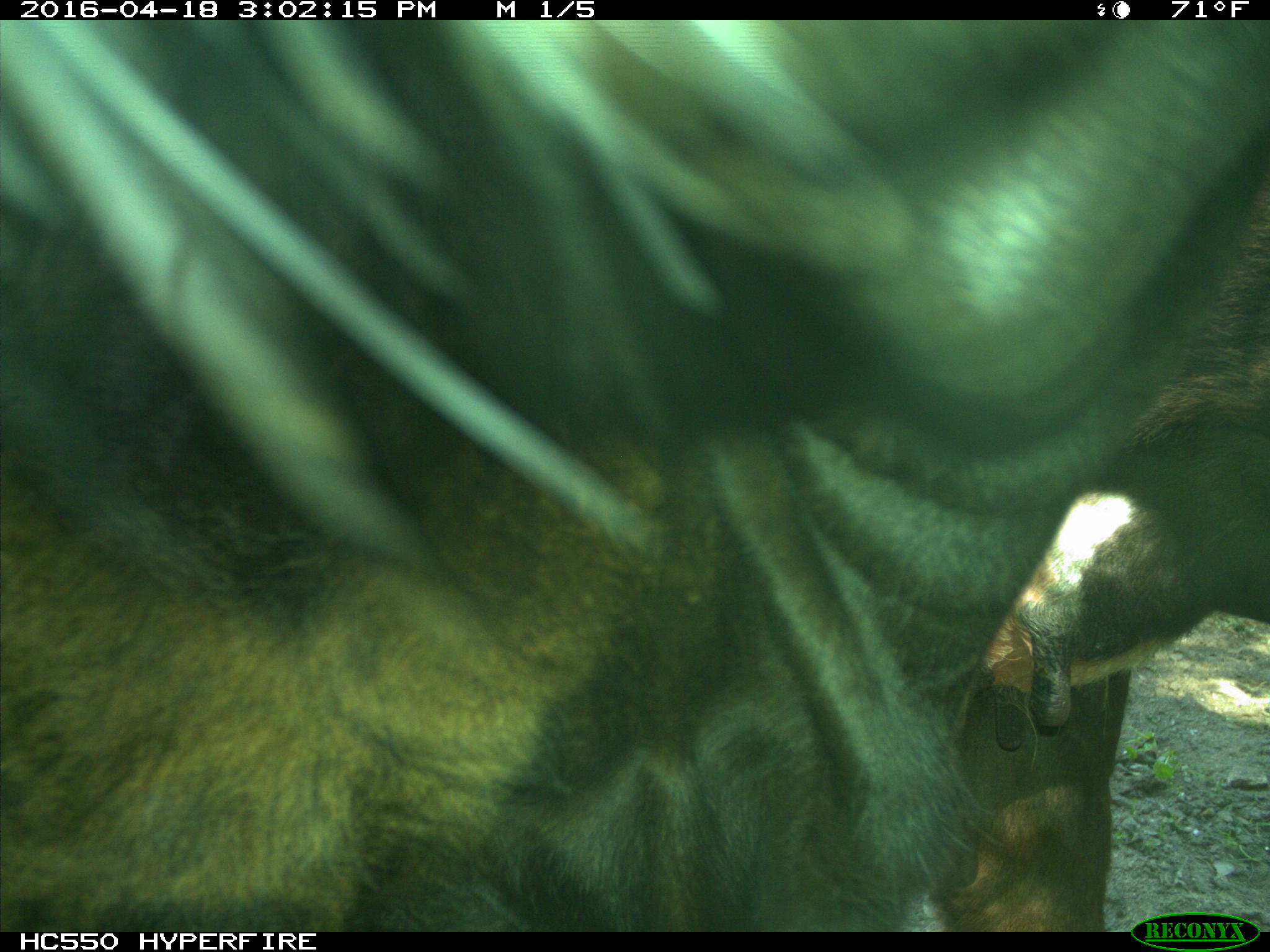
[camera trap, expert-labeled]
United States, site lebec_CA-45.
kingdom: Animalia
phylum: Chordata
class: Mammalia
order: Artiodactyla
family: Bovidae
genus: Bos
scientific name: Bos taurus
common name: domestic cow